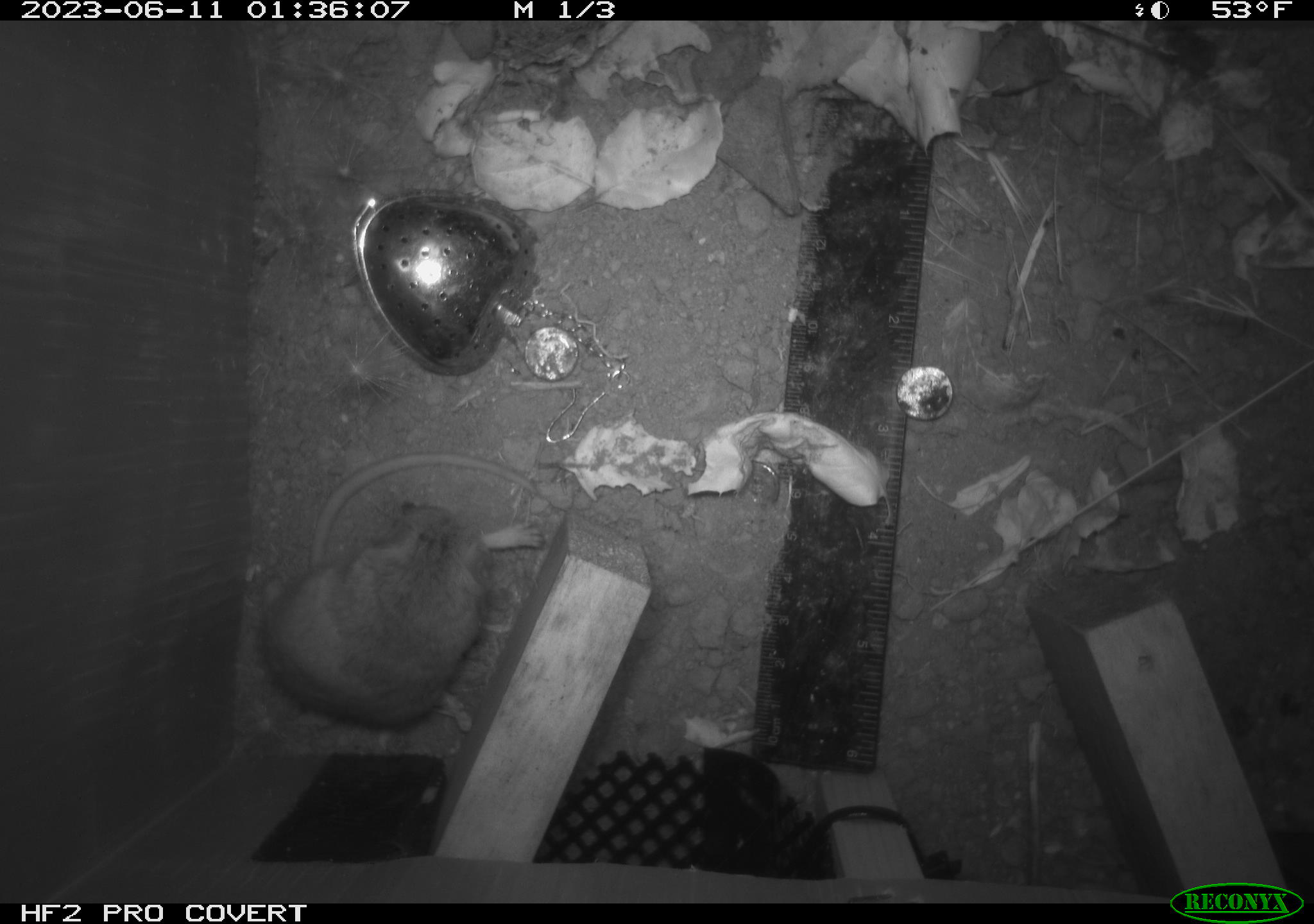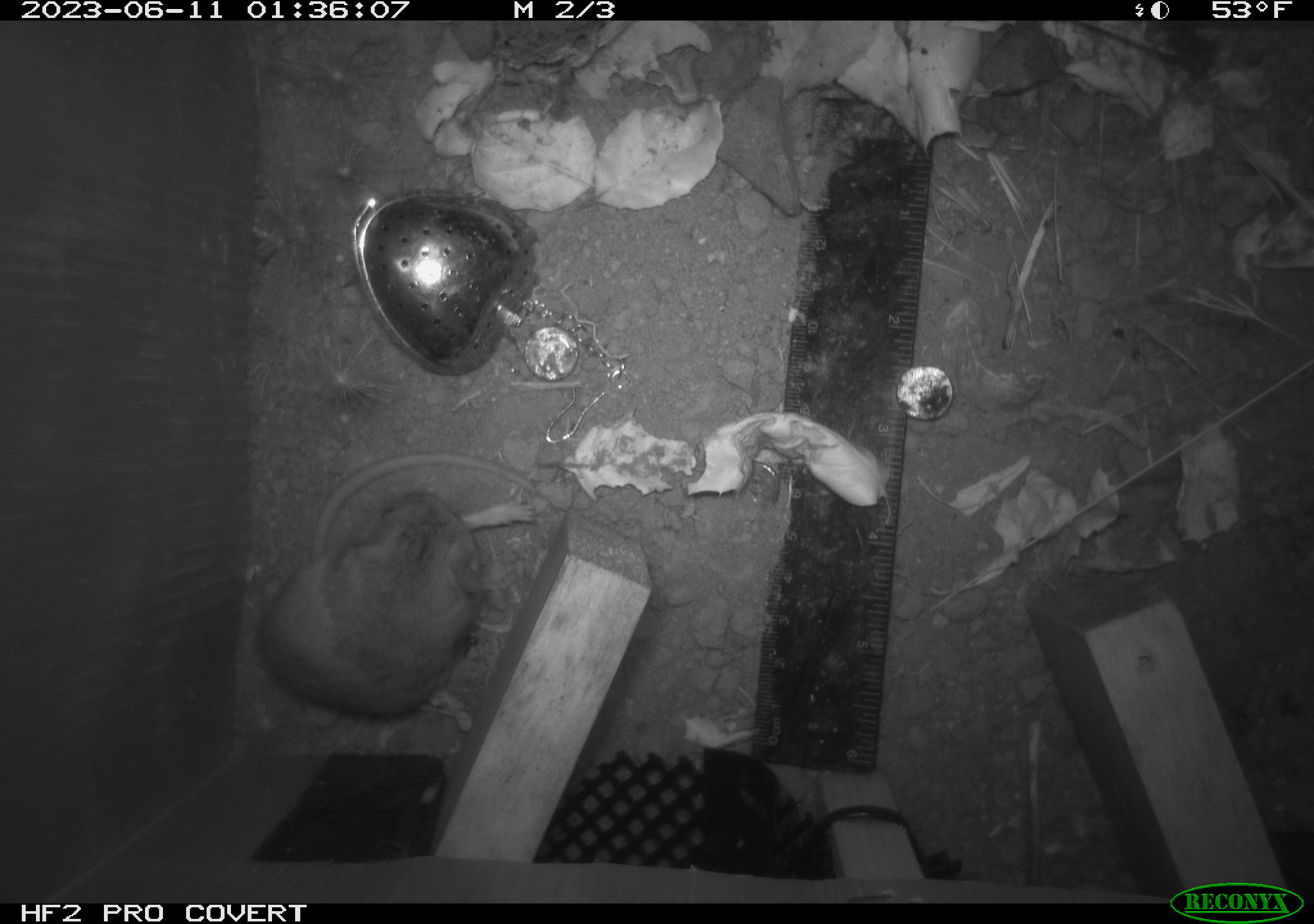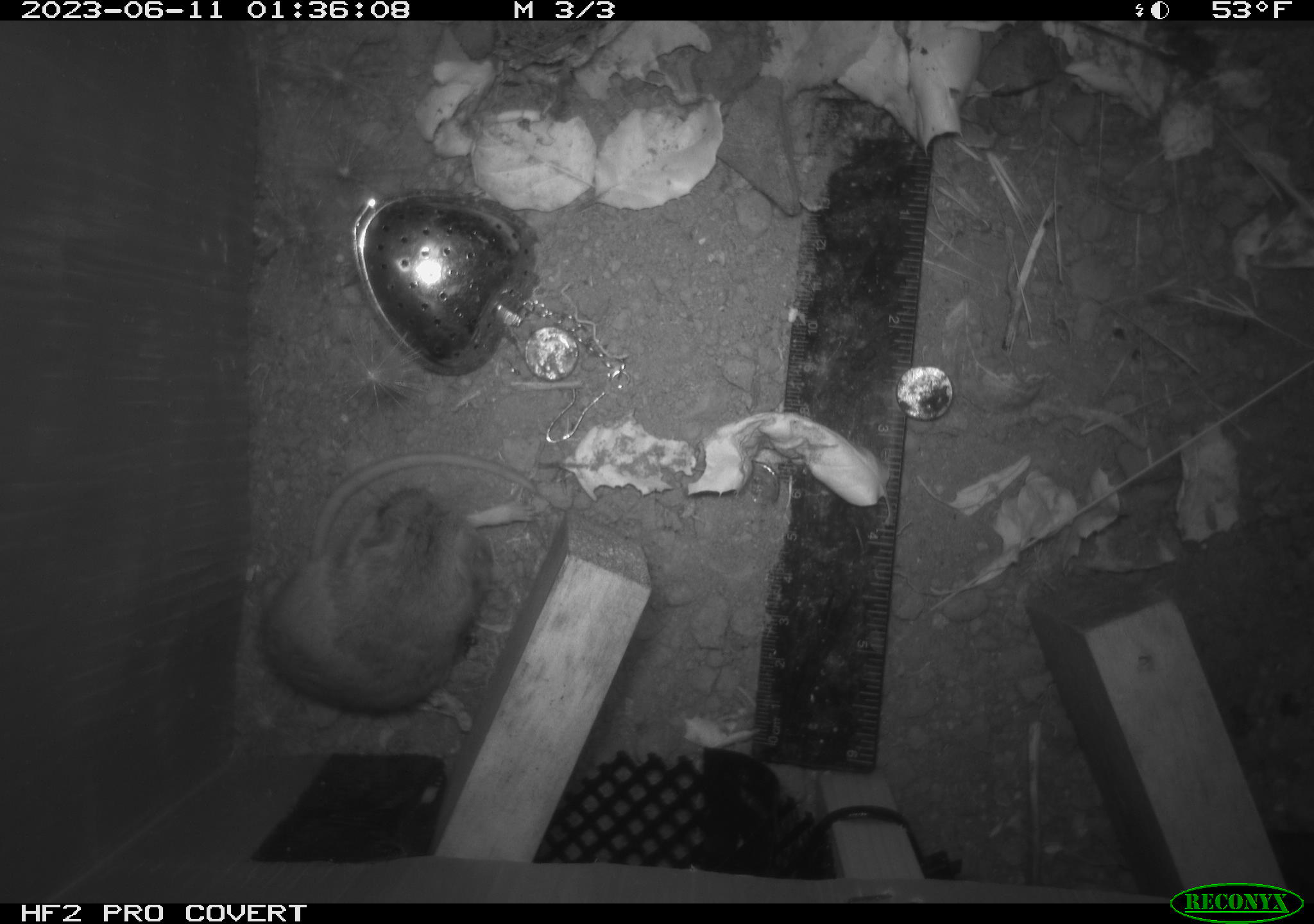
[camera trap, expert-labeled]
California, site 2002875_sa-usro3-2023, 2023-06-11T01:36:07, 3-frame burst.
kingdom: Animalia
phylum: Chordata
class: Mammalia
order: Rodentia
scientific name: Rodentia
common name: mouse species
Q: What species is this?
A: Mouse species (Rodentia).